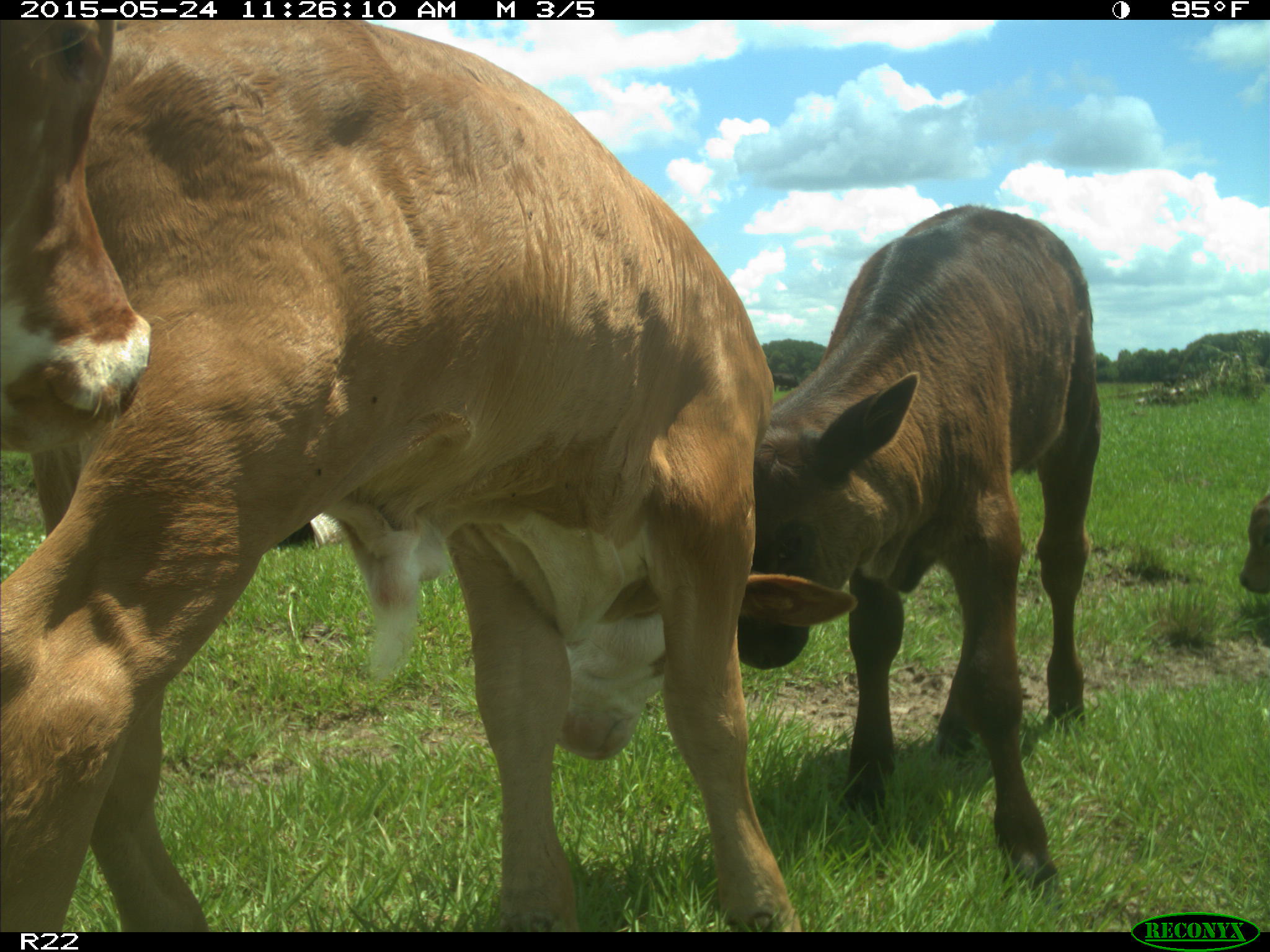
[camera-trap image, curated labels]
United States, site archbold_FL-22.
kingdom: Animalia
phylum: Chordata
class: Mammalia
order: Artiodactyla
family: Suidae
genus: Sus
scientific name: Sus scrofa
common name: wild boar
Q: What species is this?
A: Sus scrofa (wild boar).